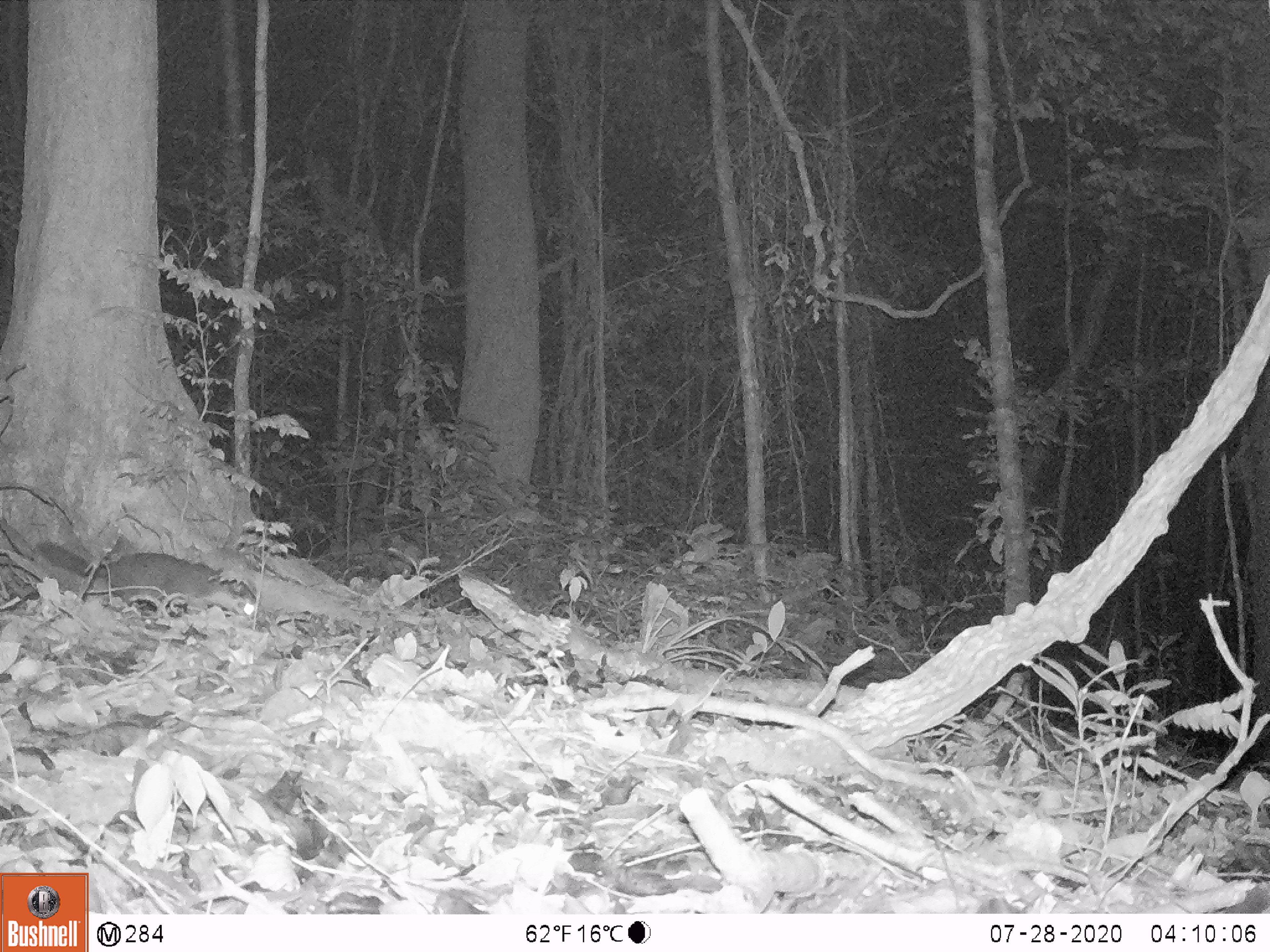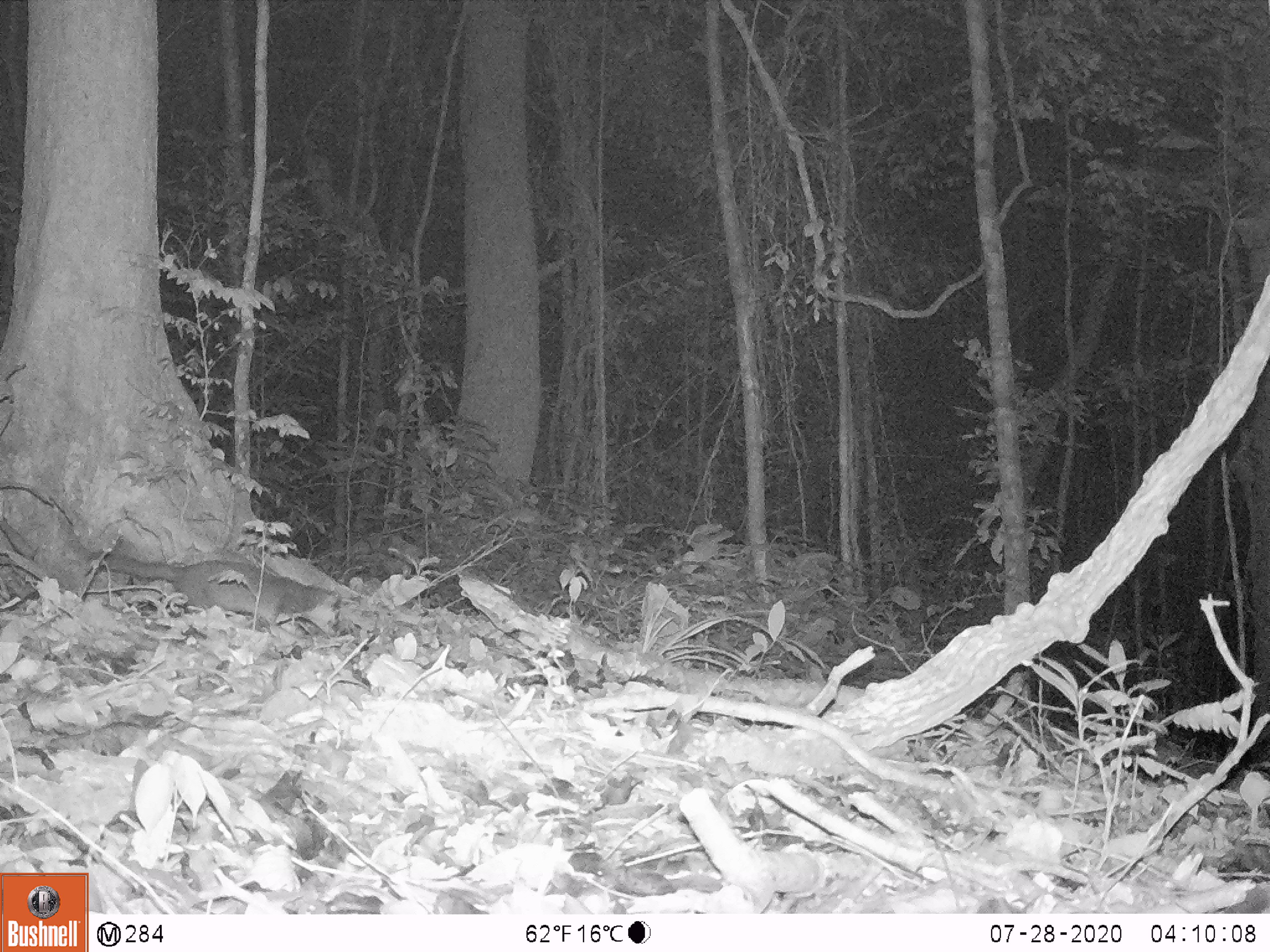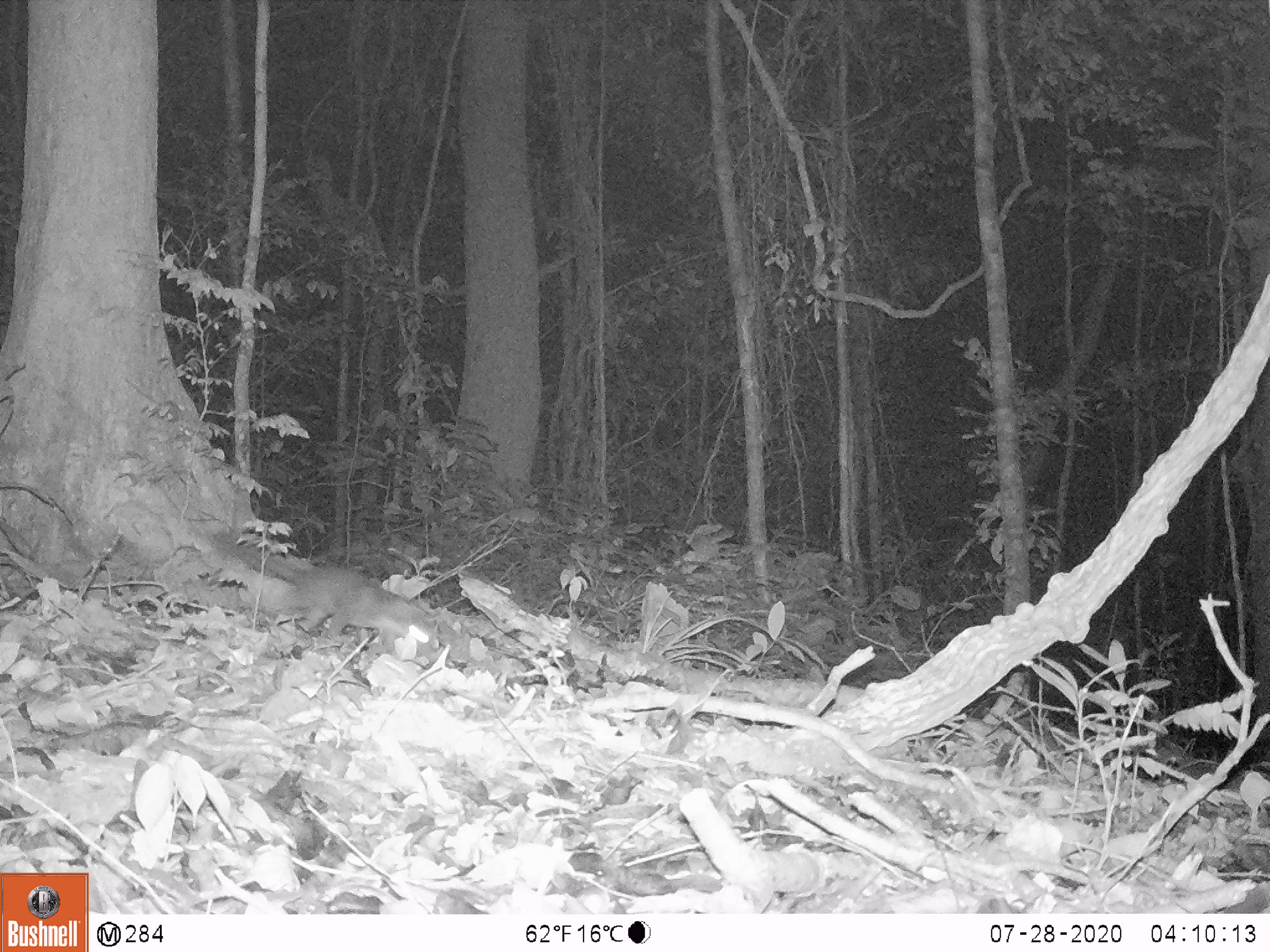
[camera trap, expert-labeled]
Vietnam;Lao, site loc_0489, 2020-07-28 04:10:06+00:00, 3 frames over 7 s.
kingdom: Animalia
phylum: Chordata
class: Mammalia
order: Carnivora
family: Mustelidae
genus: Melogale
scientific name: Melogale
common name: ferret badger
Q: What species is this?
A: Ferret badger (Melogale).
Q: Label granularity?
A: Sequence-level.